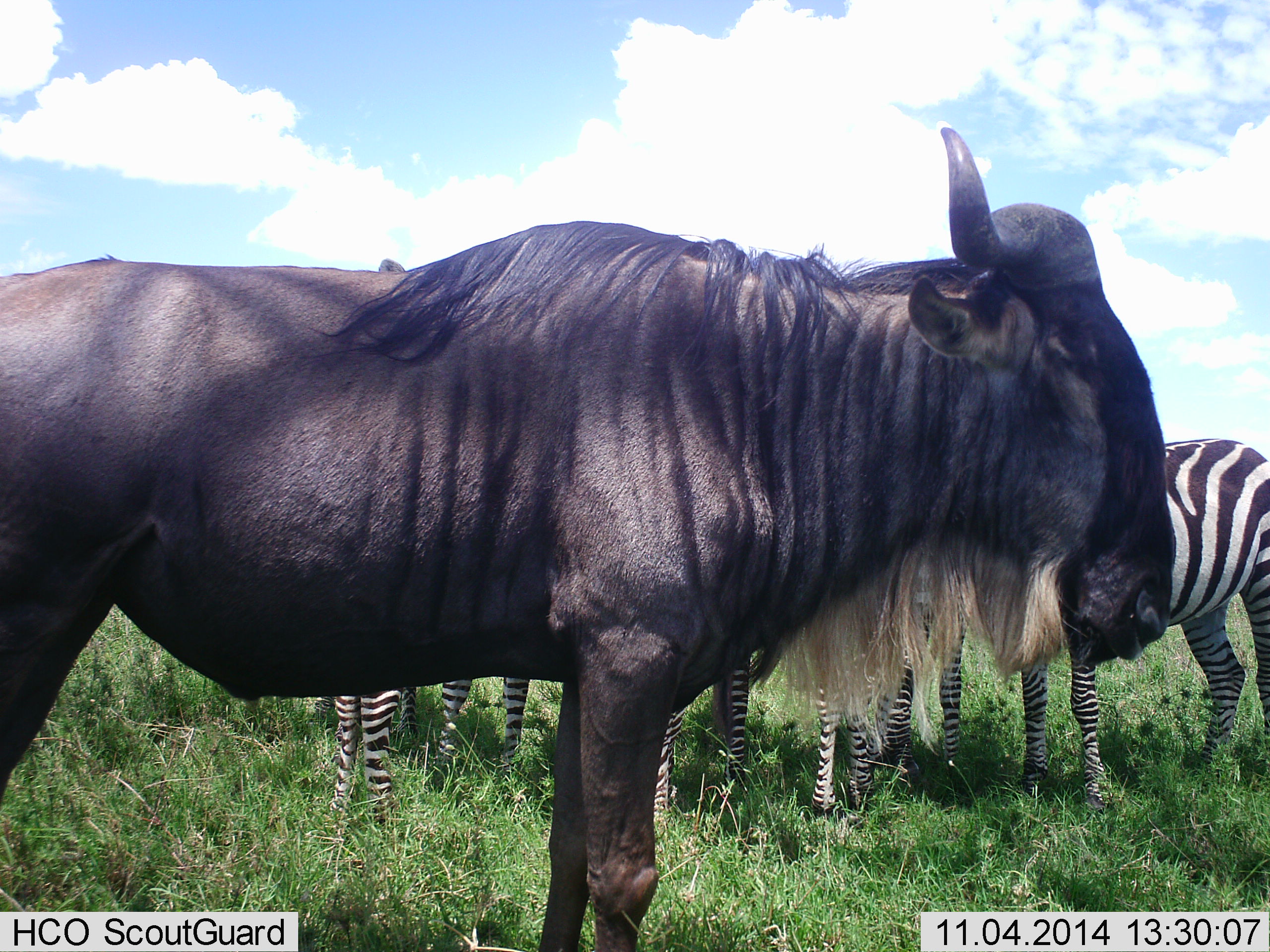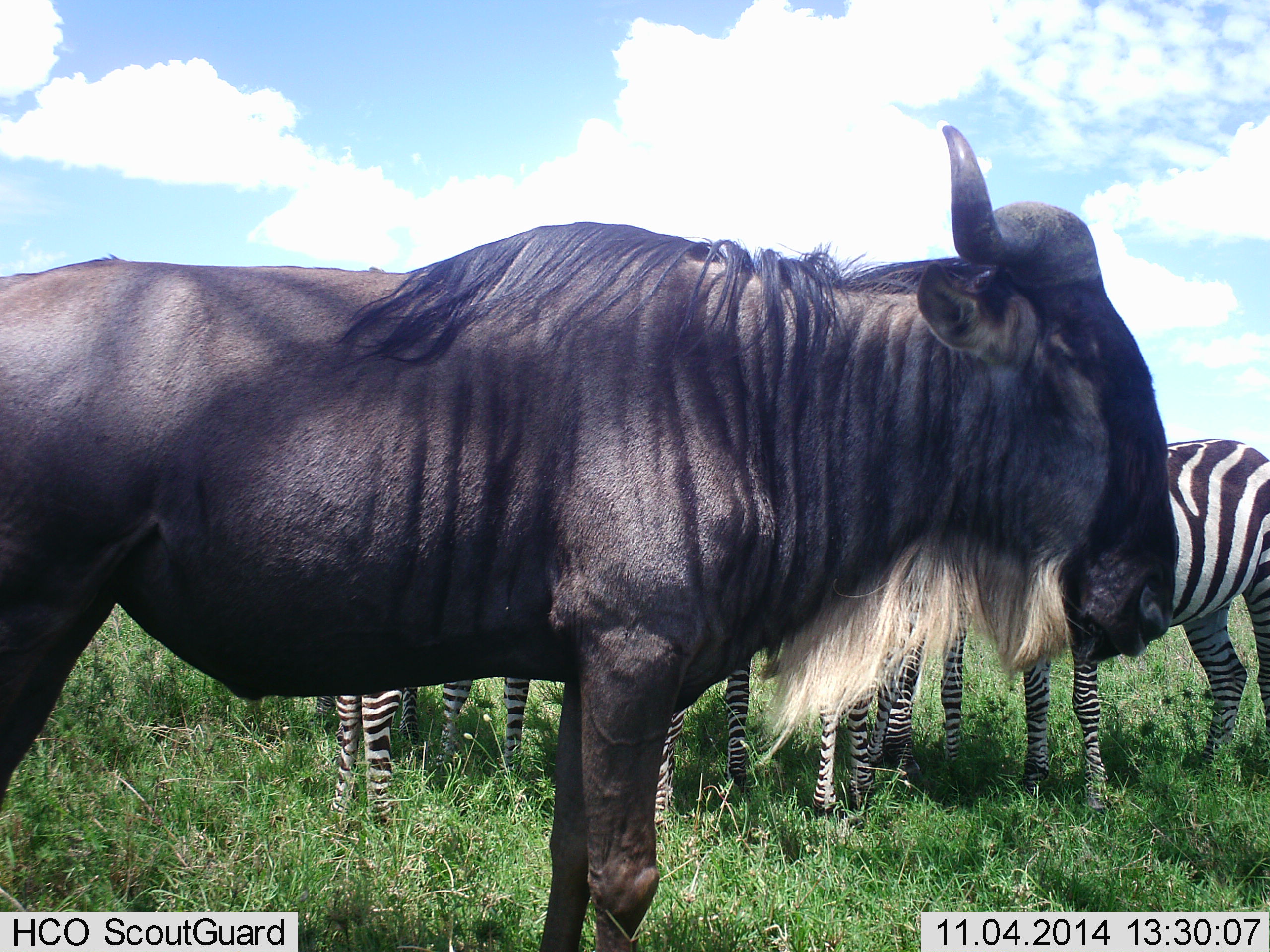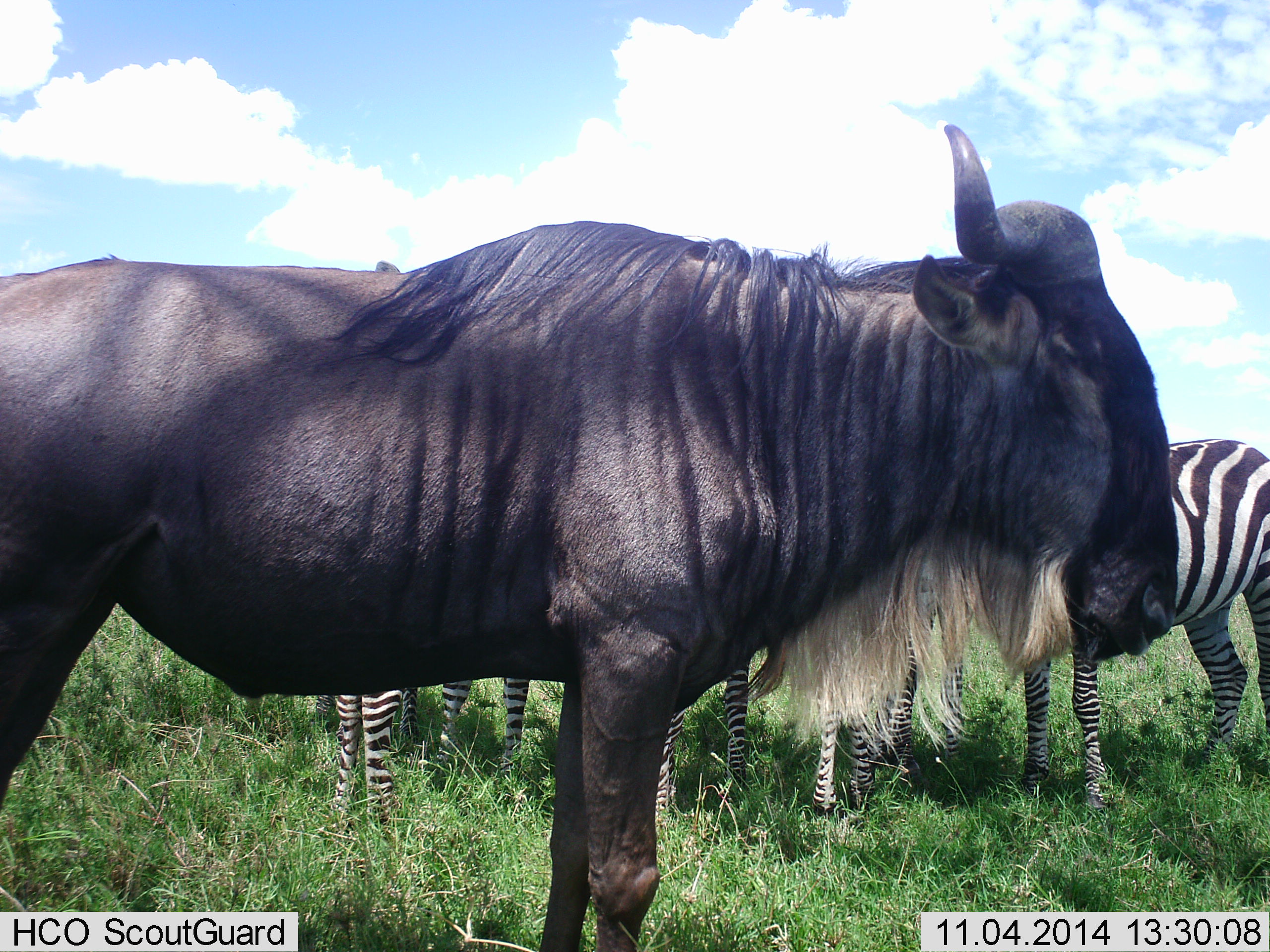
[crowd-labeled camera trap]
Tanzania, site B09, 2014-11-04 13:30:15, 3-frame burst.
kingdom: Animalia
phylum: Chordata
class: Mammalia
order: Artiodactyla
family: Bovidae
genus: Connochaetes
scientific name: Connochaetes taurinus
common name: blue wildebeest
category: wildebeest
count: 1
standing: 100%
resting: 0%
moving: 0%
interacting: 0%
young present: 0%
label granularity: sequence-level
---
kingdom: Animalia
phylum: Chordata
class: Mammalia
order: Perissodactyla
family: Equidae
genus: Equus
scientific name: Equus quagga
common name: plains zebra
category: zebra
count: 5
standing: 90%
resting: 0%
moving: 0%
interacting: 10%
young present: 0%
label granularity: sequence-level